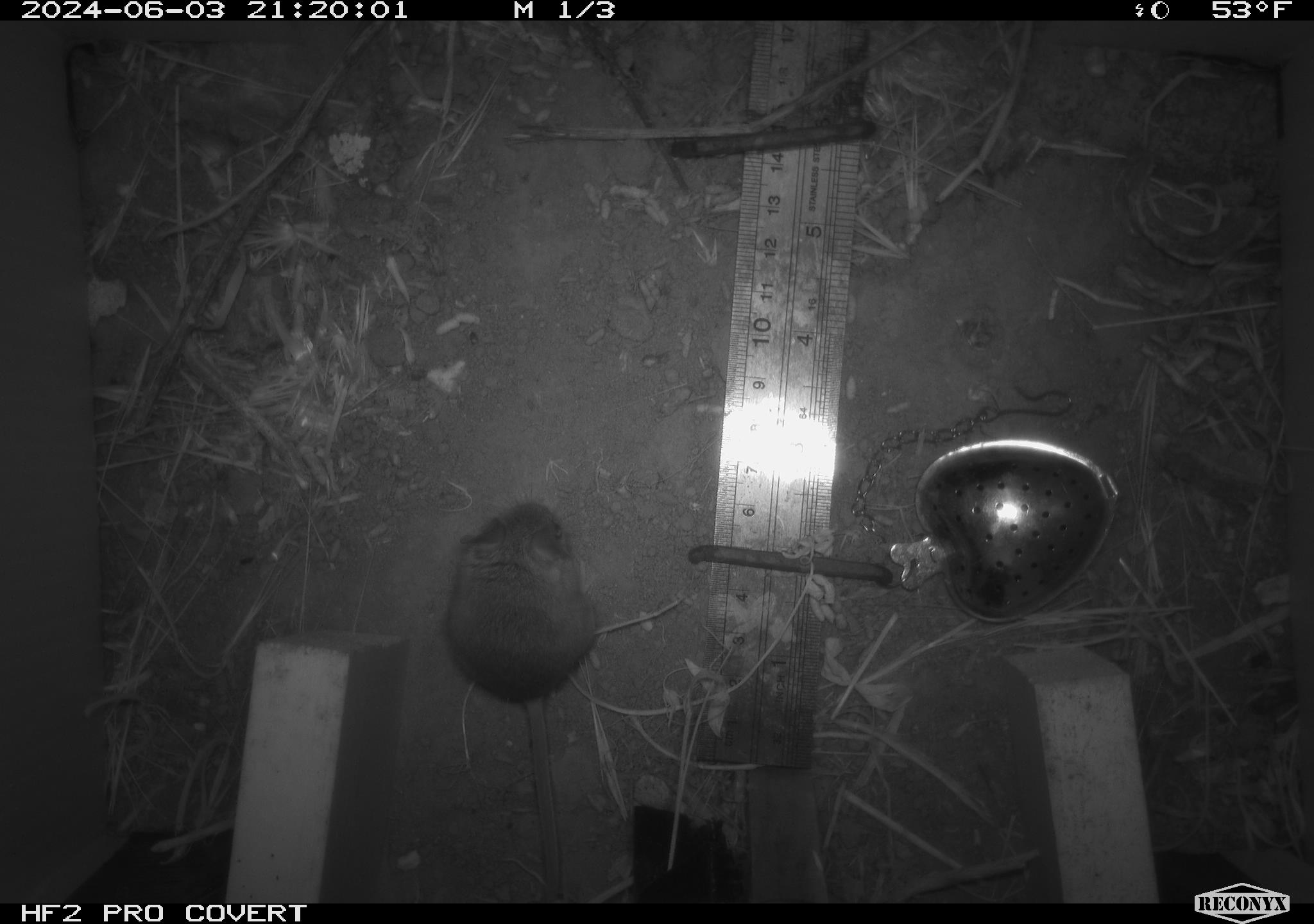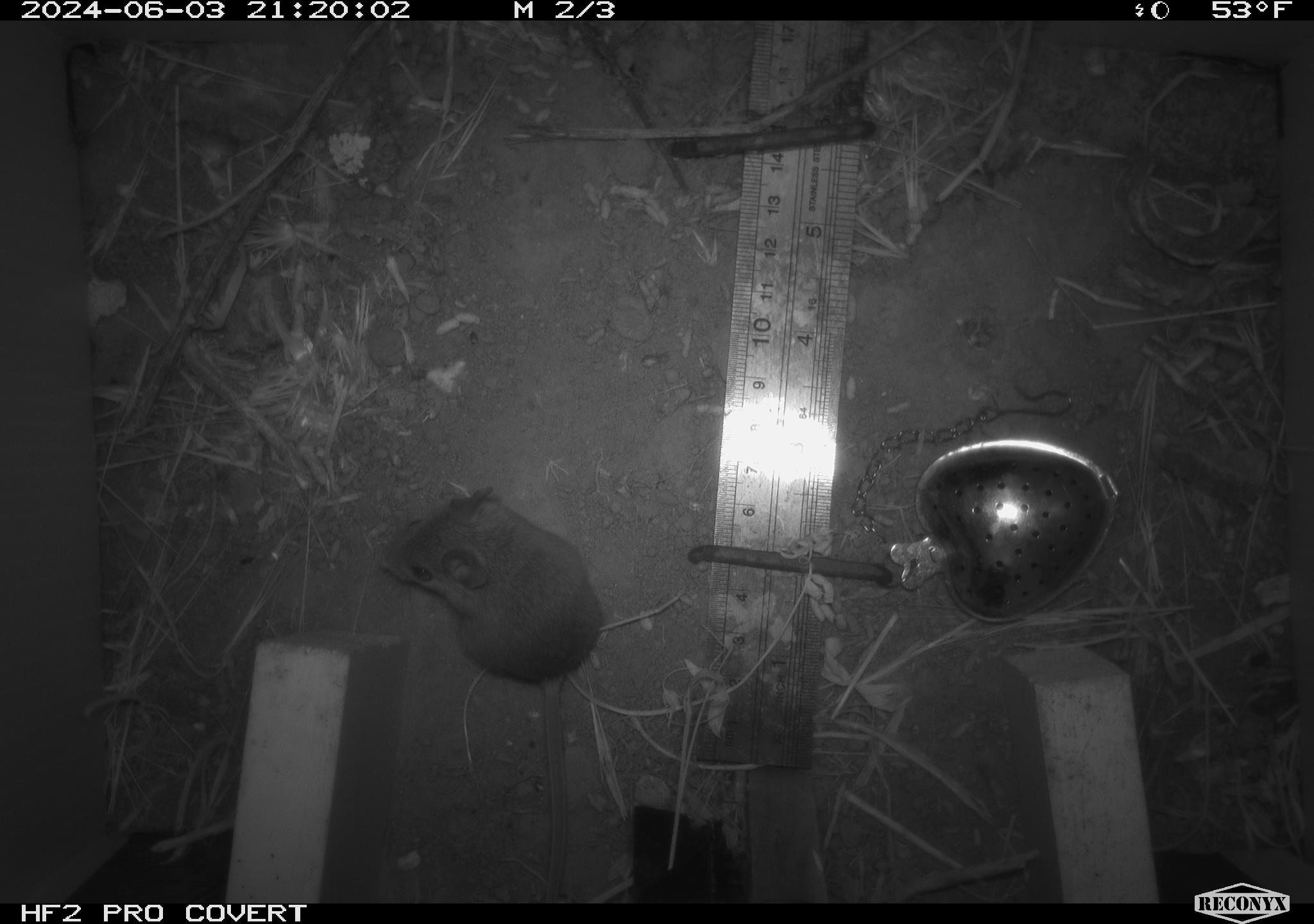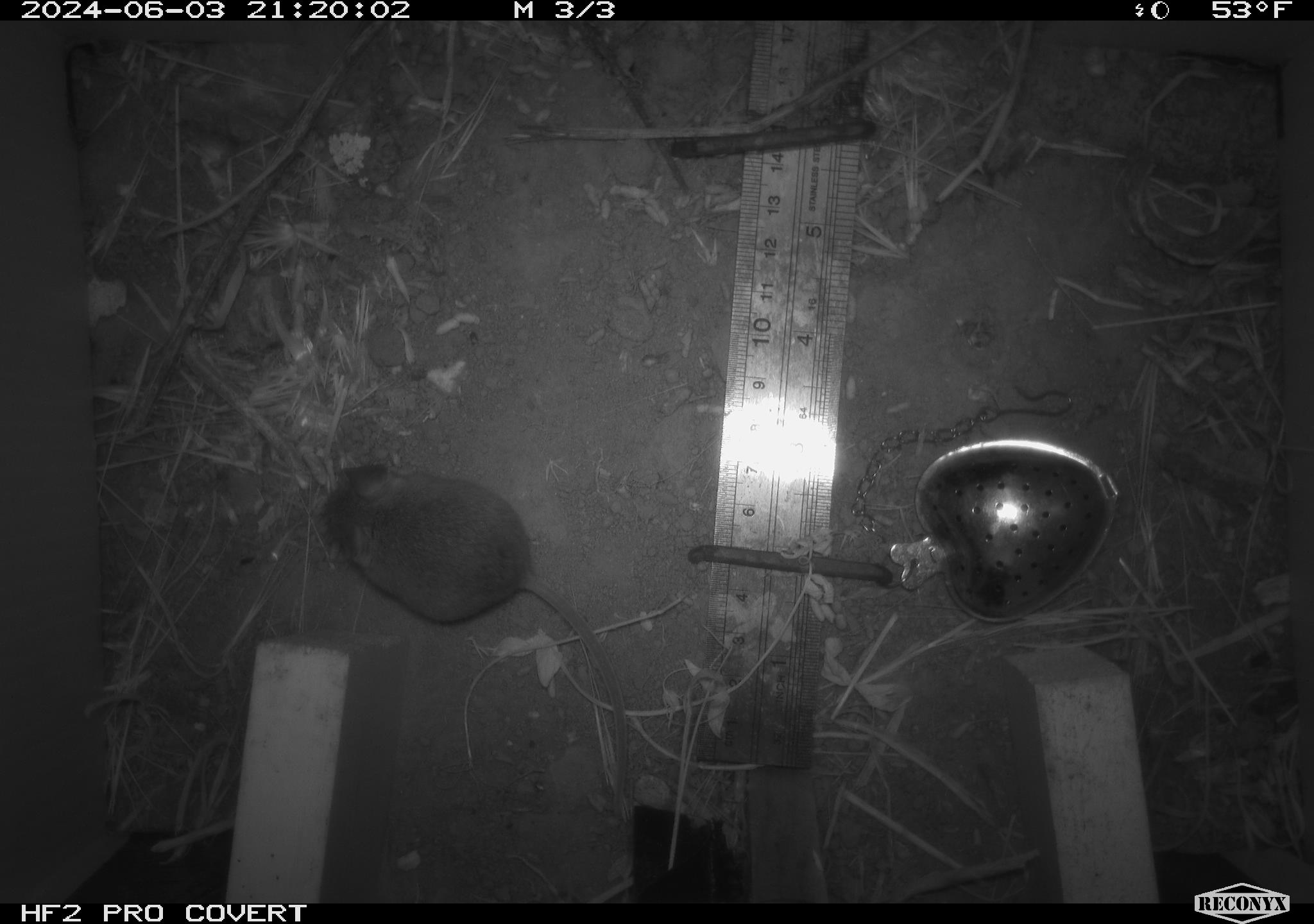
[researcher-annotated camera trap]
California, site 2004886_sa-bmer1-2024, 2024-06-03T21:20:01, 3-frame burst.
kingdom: Animalia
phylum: Chordata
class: Mammalia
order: Rodentia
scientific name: Rodentia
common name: mouse species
Mouse species (Rodentia).